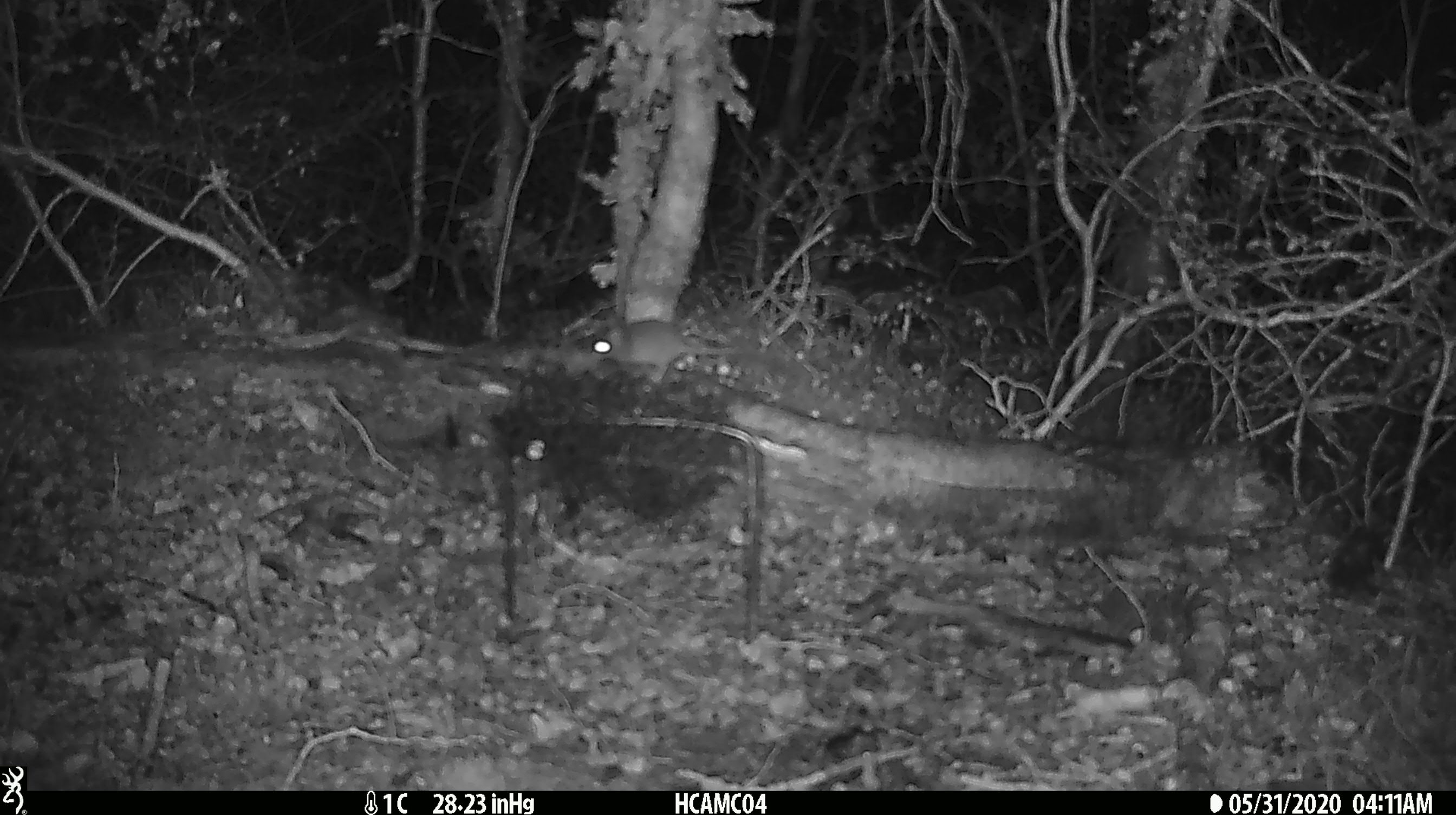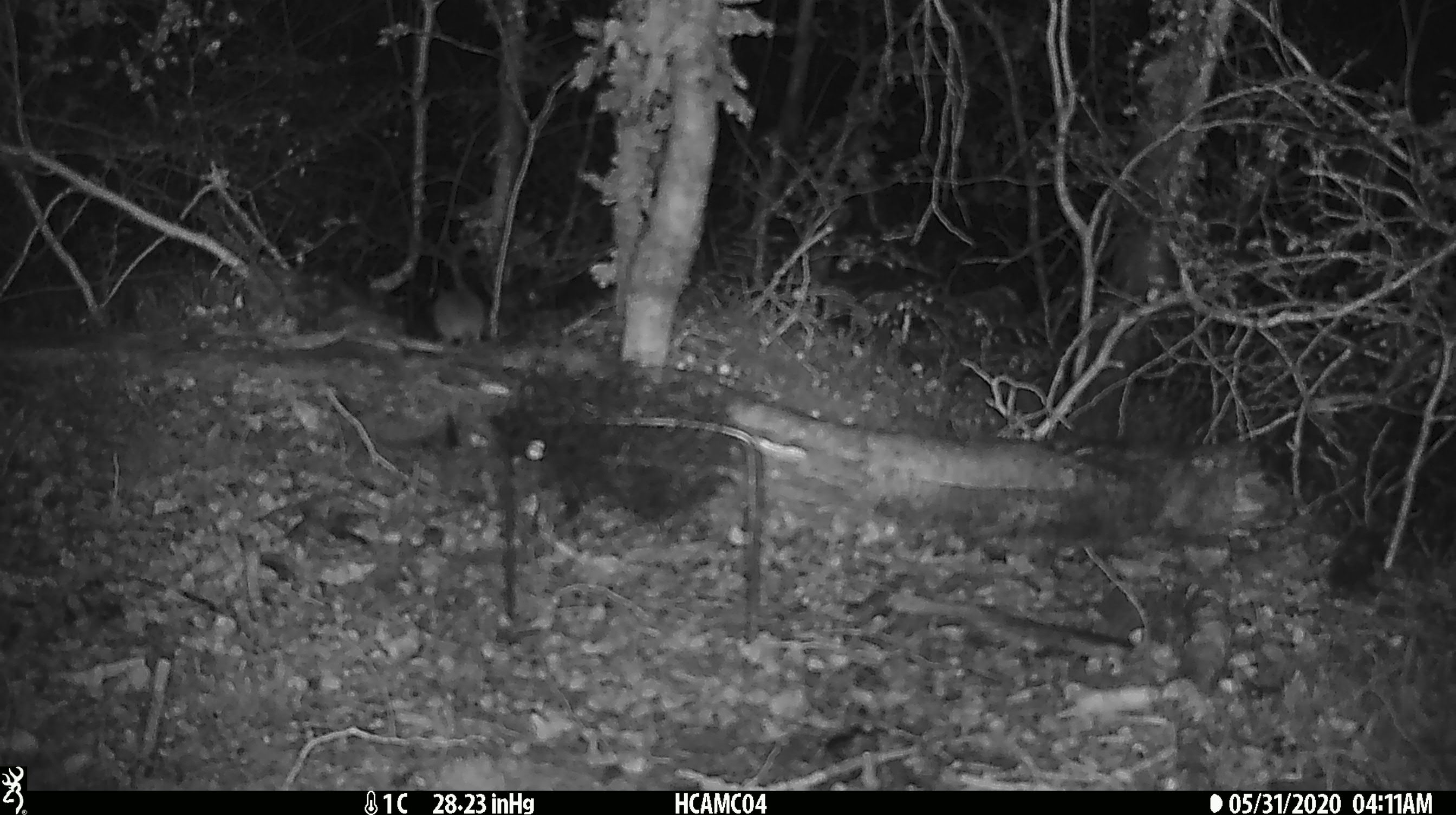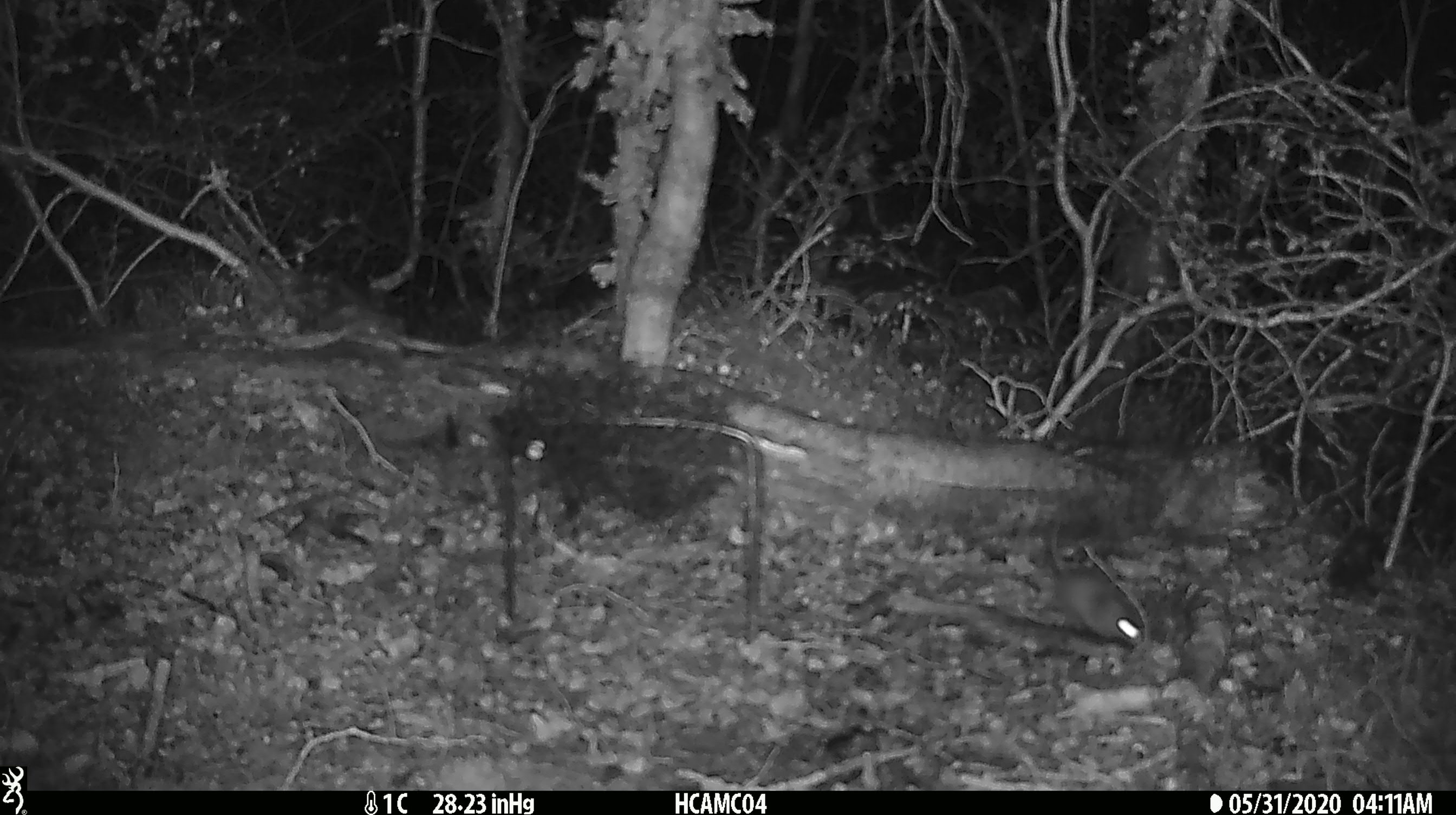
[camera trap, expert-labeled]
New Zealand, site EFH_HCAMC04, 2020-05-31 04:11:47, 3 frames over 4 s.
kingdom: Animalia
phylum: Chordata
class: Mammalia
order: Rodentia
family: Muridae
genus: Mus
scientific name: Mus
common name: mouse